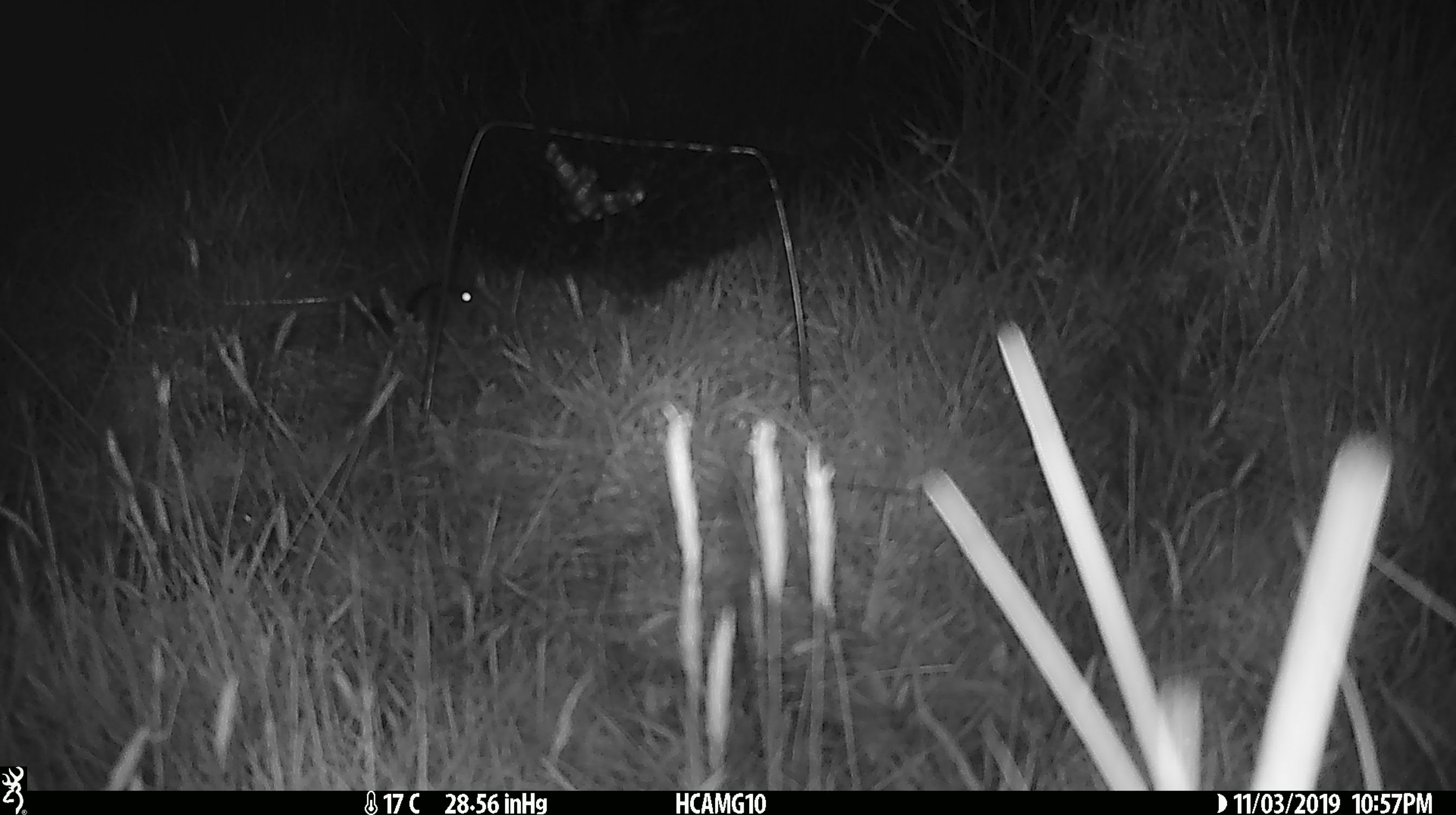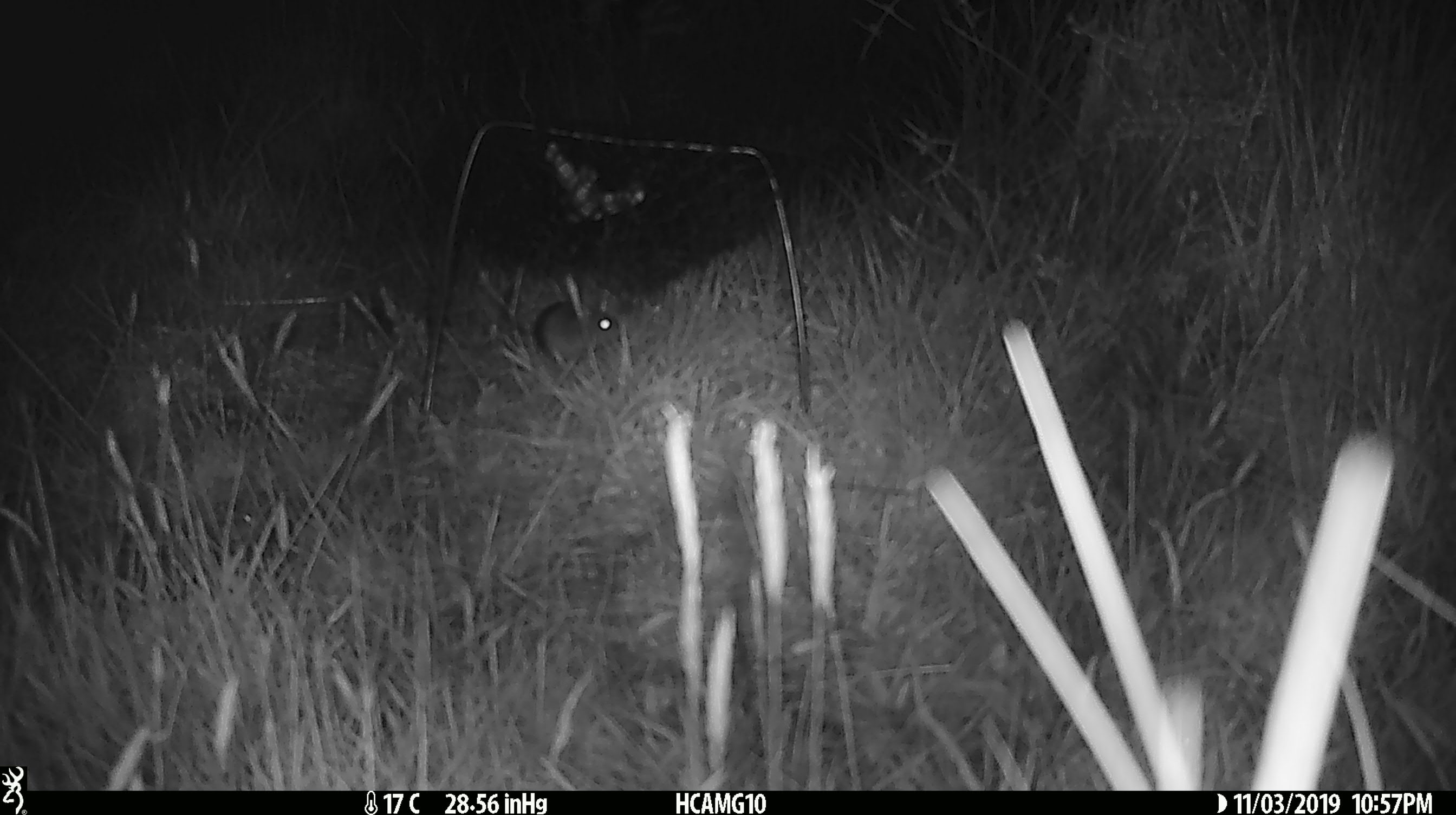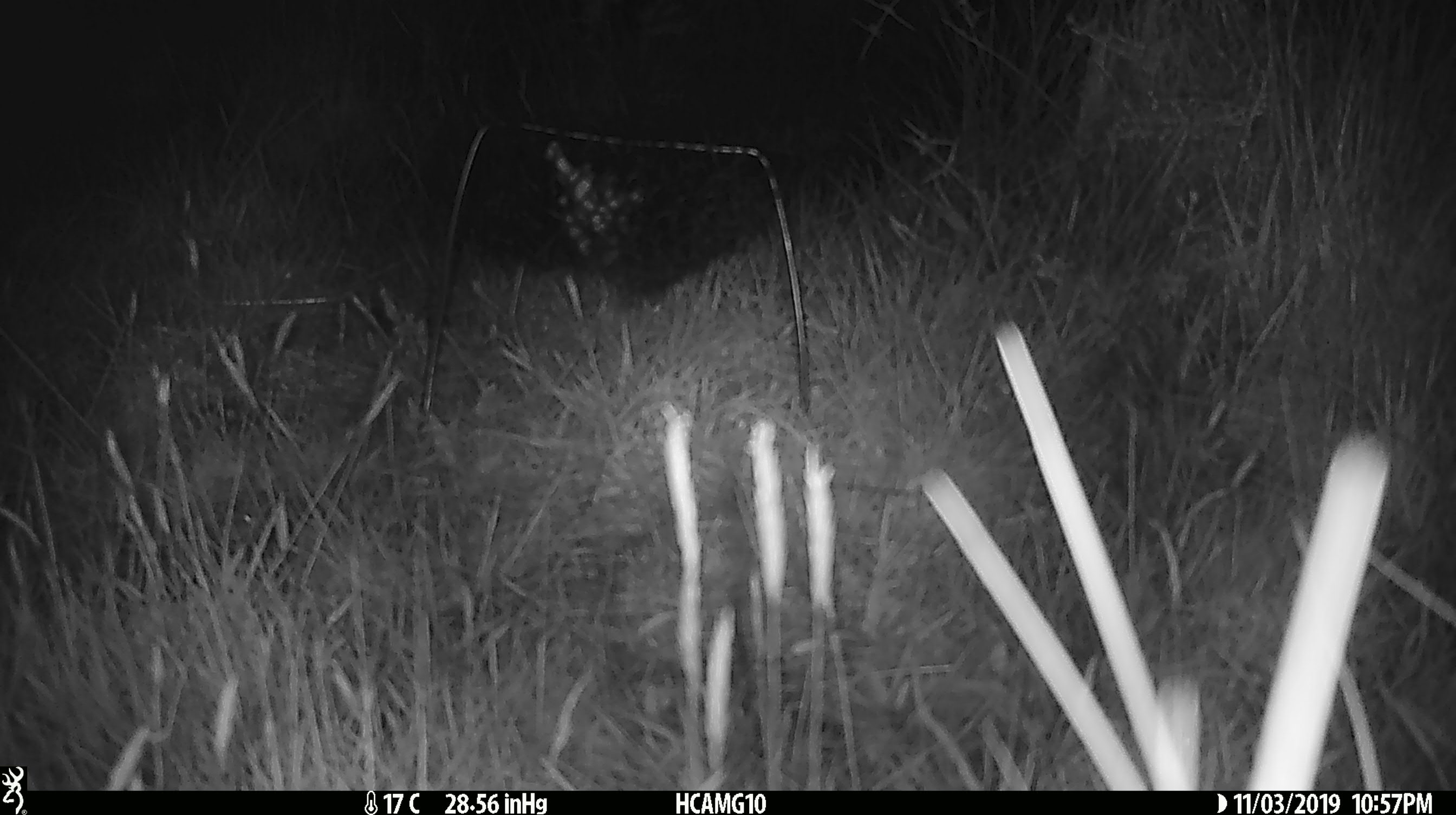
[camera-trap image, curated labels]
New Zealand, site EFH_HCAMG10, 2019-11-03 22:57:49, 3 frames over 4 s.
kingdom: Animalia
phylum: Chordata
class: Mammalia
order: Rodentia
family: Muridae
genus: Mus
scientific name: Mus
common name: mouse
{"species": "mouse (Mus)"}